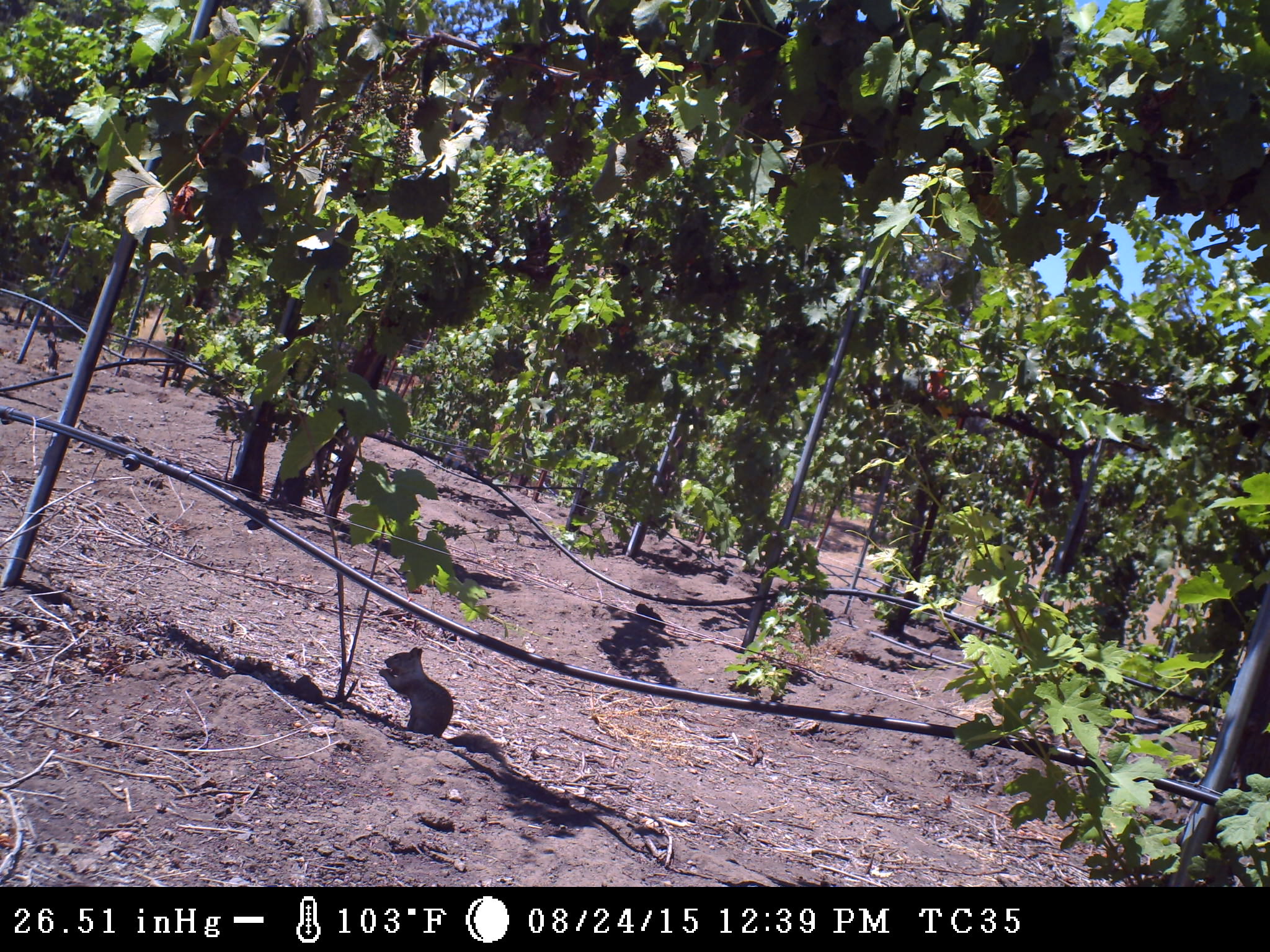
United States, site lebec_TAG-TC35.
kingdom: Animalia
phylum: Chordata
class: Mammalia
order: Rodentia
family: Sciuridae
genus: Otospermophilus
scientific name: Otospermophilus beecheyi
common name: california ground squirrel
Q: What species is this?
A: Otospermophilus beecheyi (california ground squirrel).